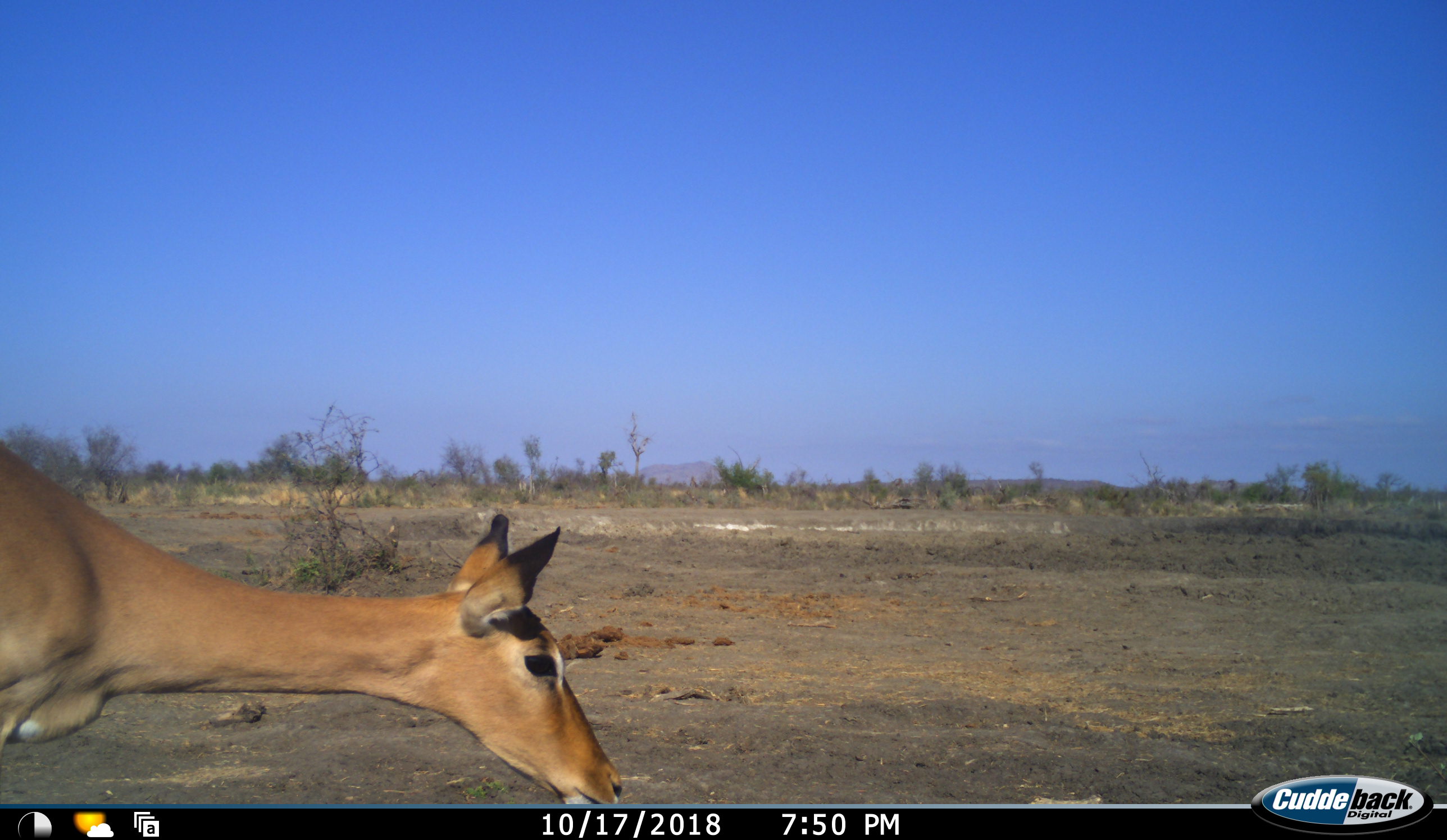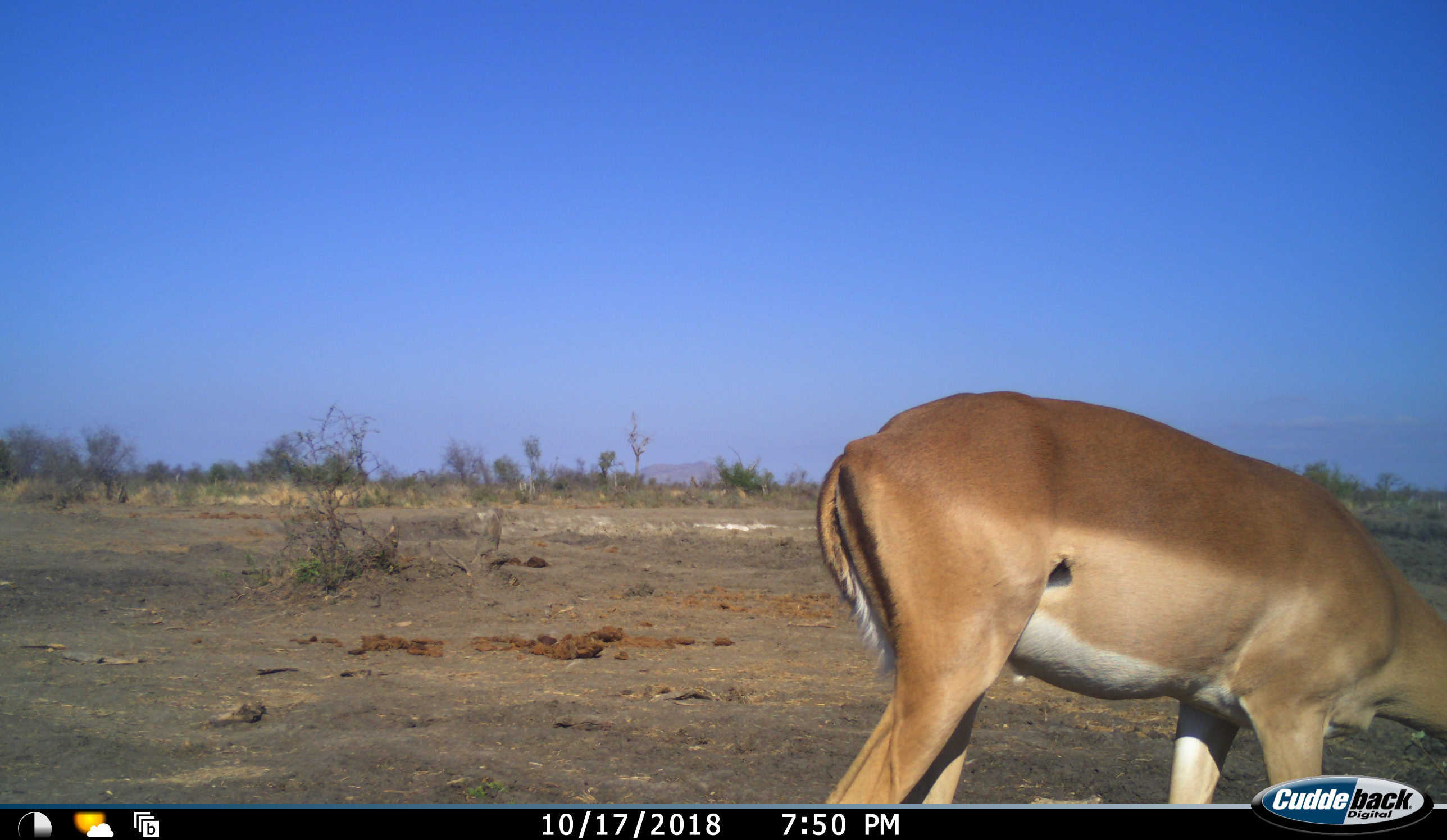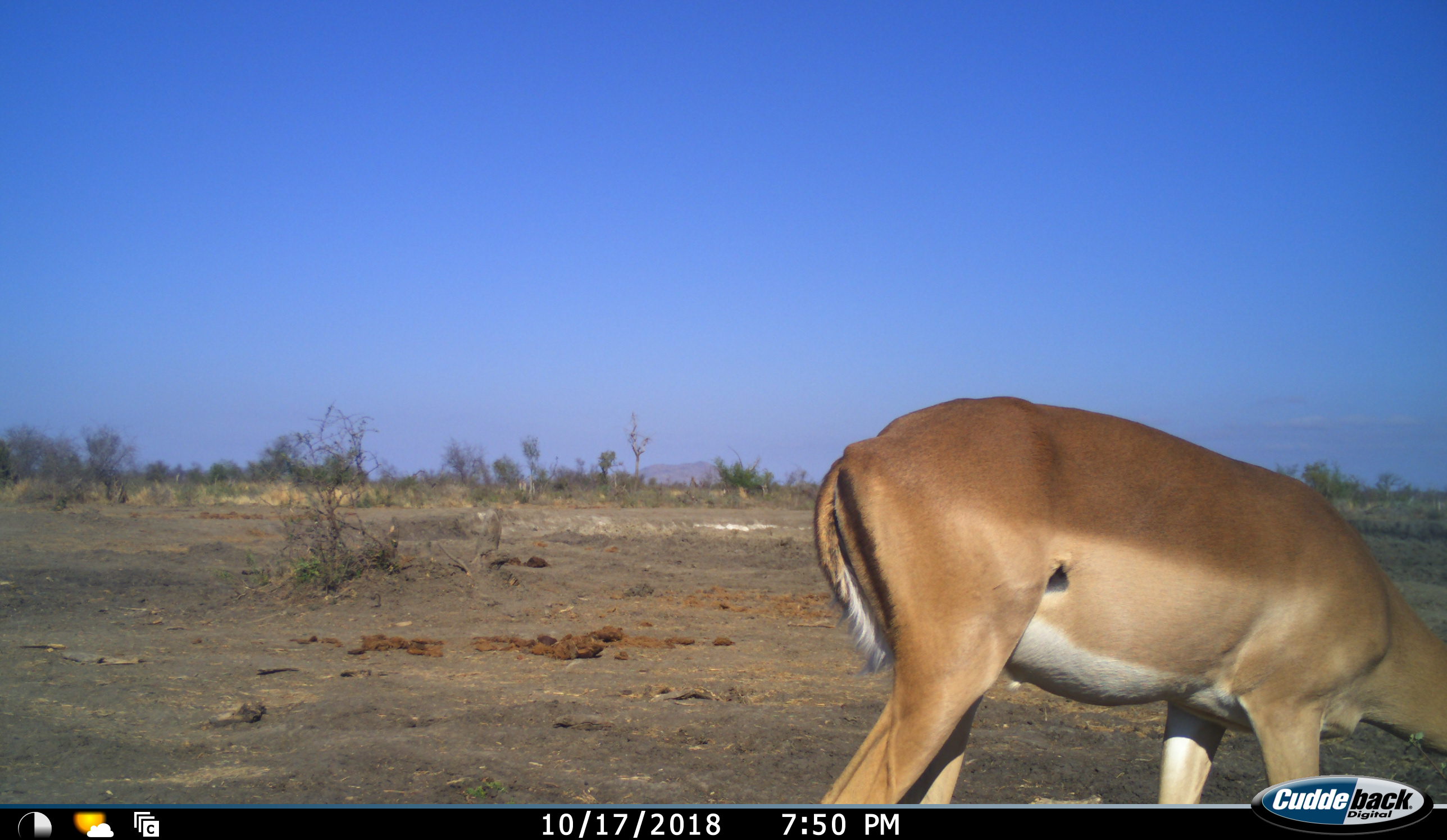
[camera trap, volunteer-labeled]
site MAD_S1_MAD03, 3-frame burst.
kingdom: Animalia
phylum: Chordata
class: Mammalia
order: Artiodactyla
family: Bovidae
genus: Aepyceros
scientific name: Aepyceros melampus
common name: impala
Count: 1.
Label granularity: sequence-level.